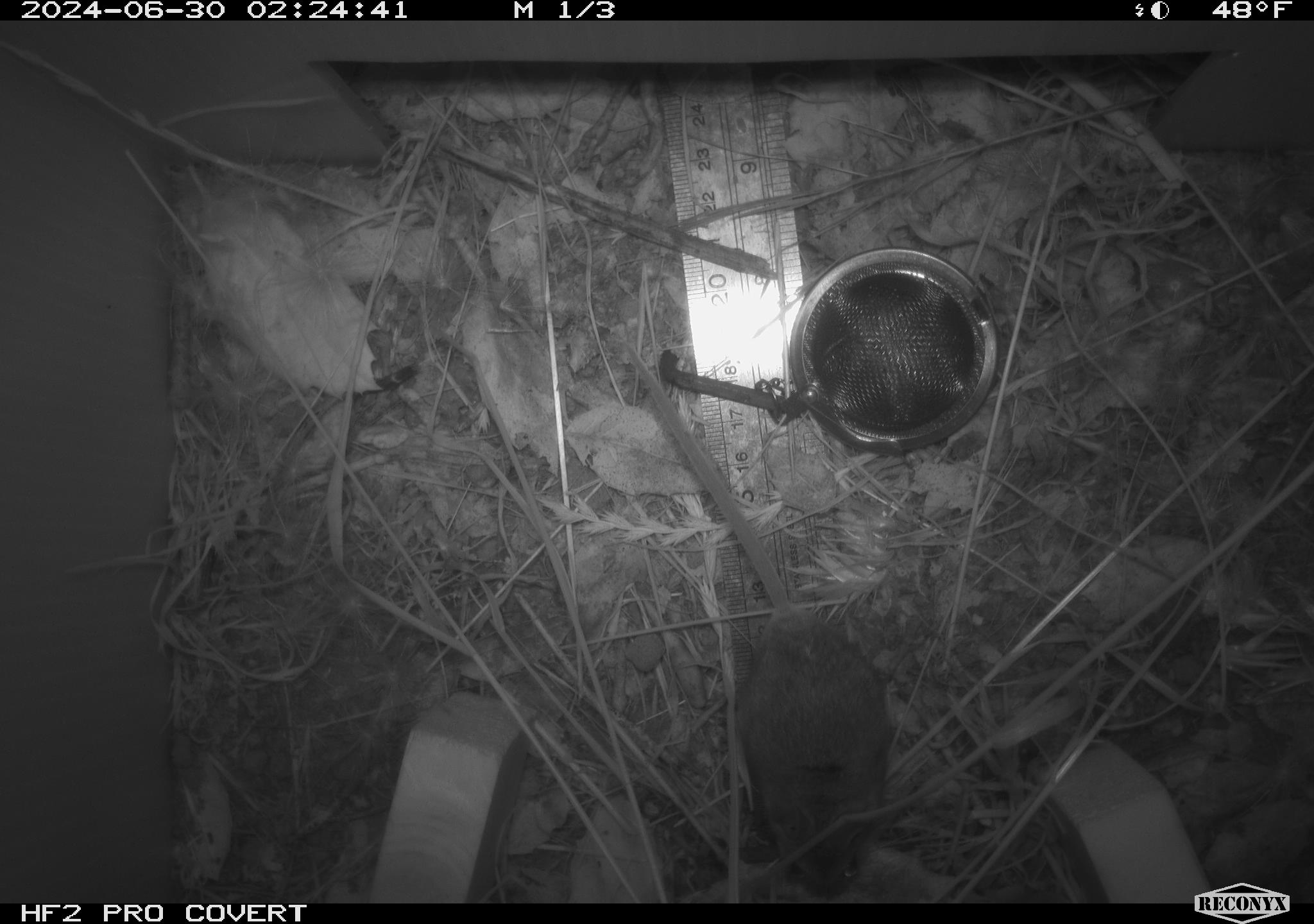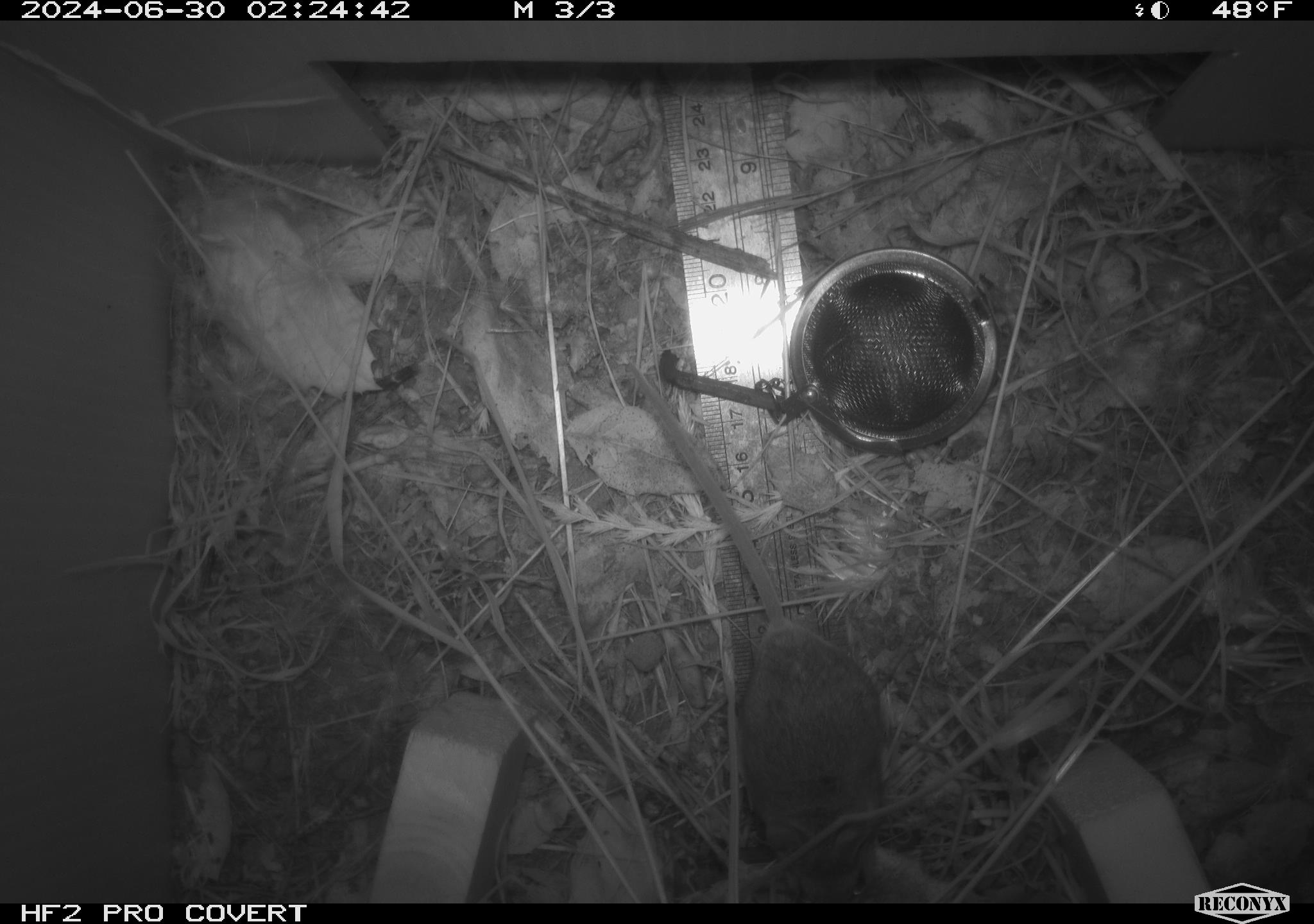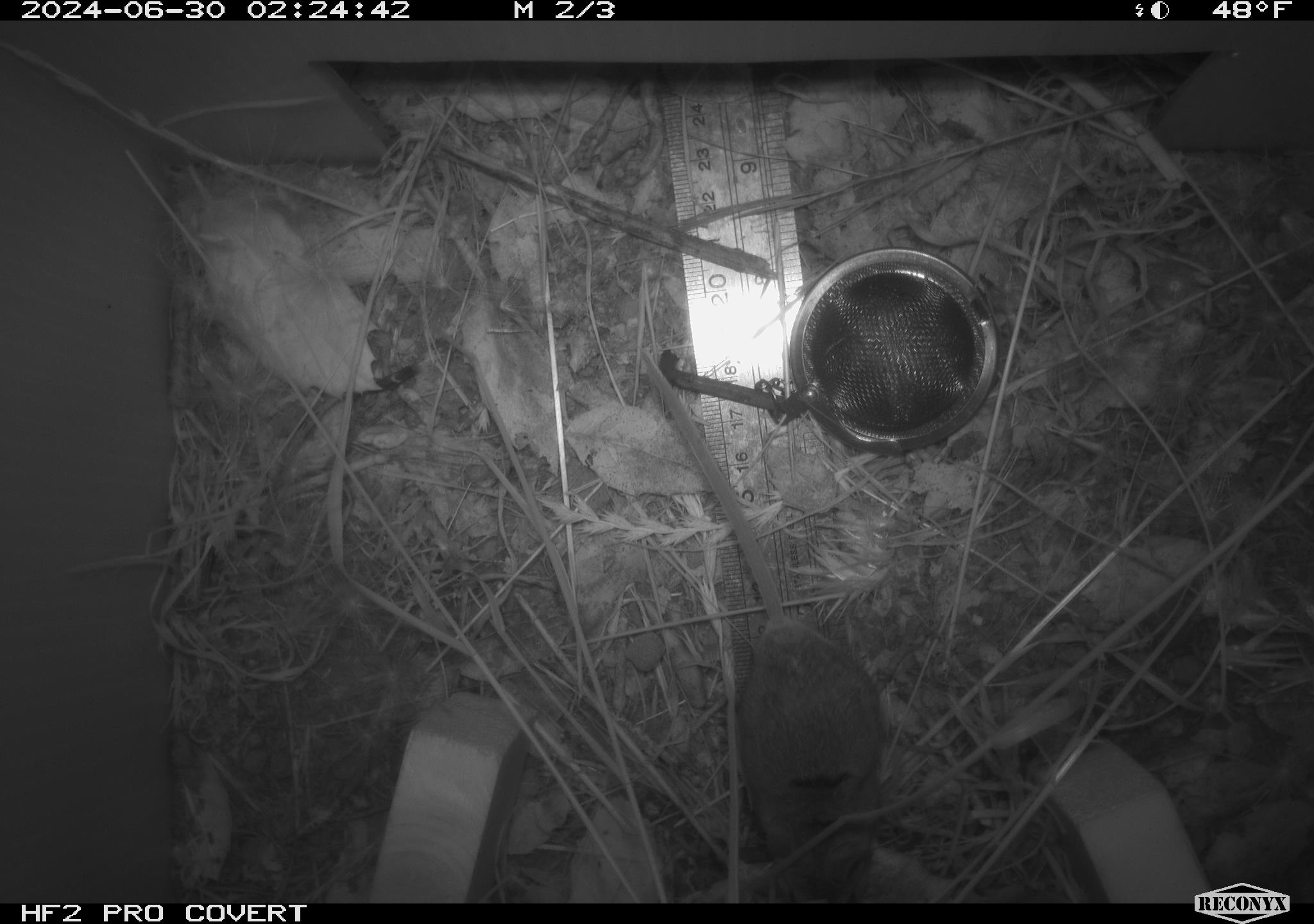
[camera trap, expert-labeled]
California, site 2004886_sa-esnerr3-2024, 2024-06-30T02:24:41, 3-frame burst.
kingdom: Animalia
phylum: Chordata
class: Mammalia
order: Rodentia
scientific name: Rodentia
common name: rodent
Rodent (Rodentia).